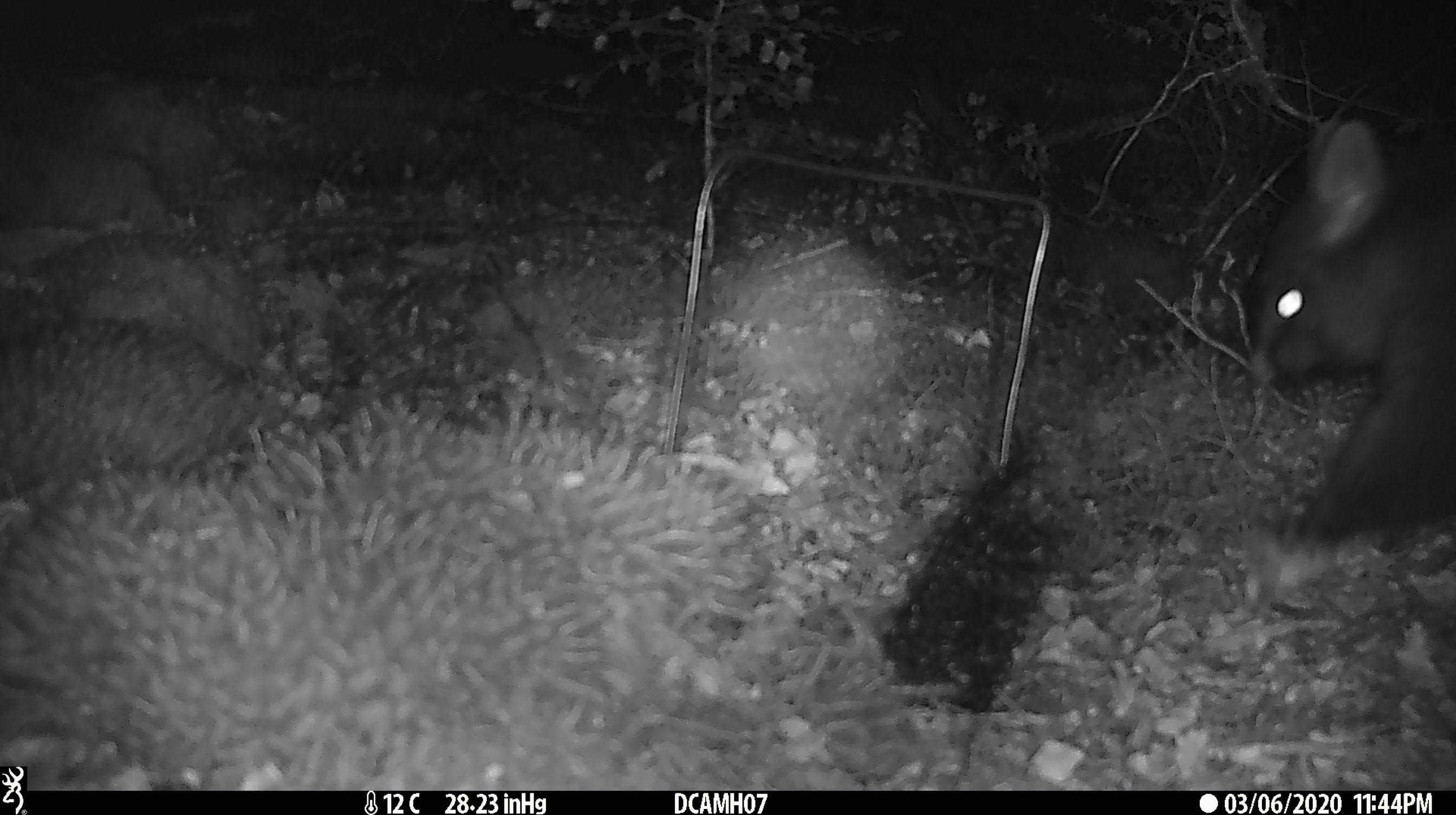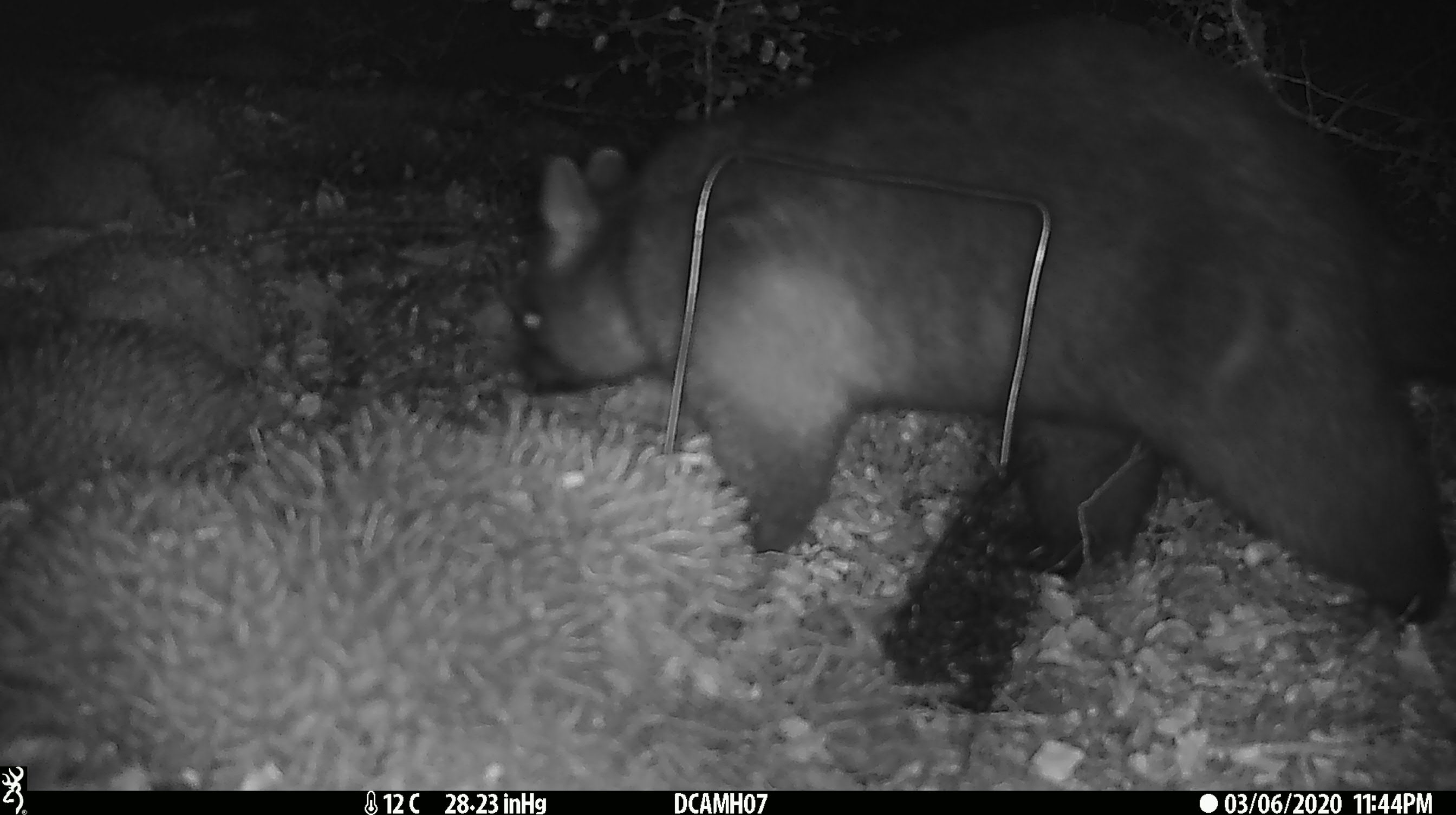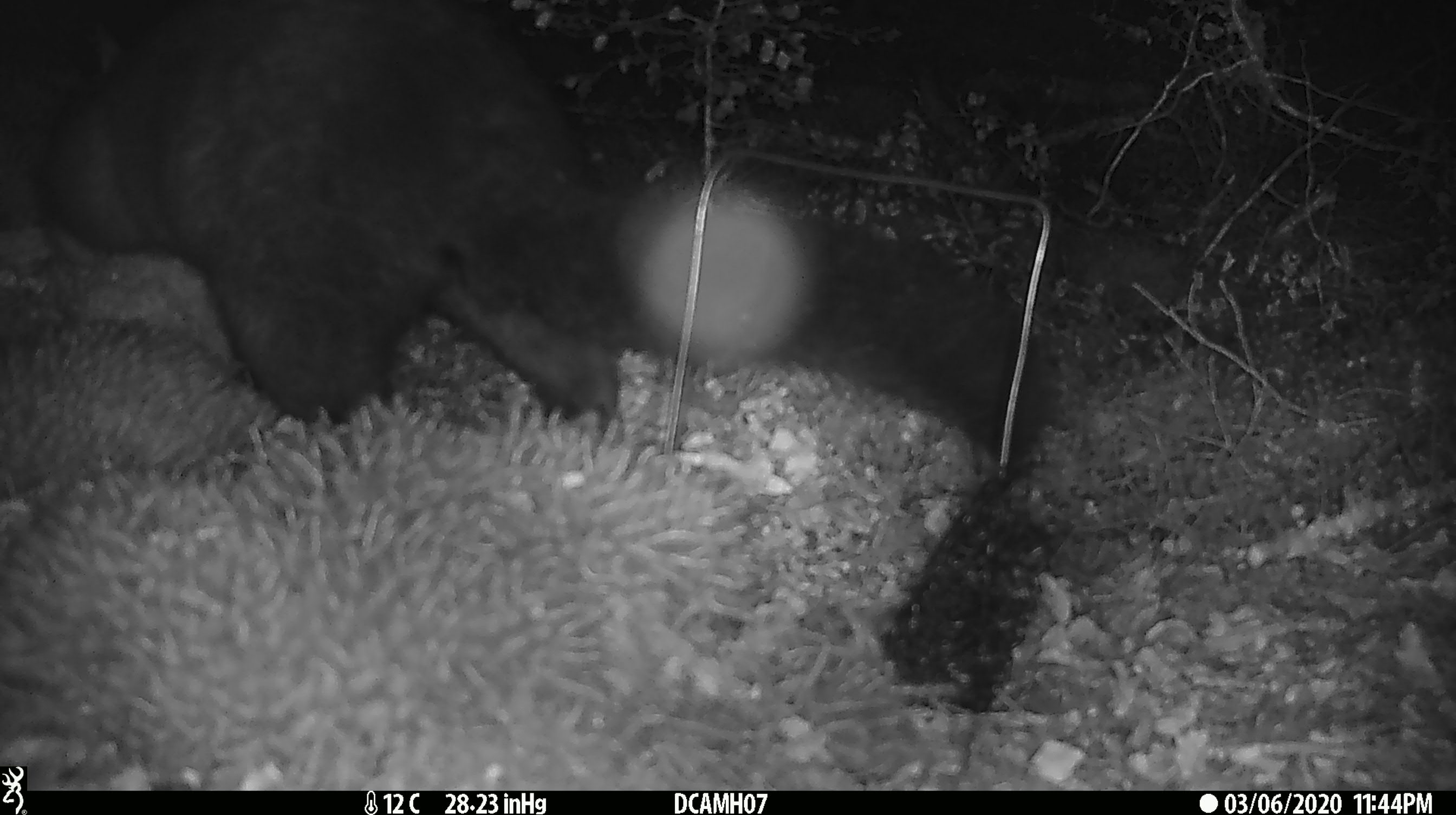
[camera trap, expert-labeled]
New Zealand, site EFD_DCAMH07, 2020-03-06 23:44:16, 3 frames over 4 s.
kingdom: Animalia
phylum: Chordata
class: Mammalia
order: Diprotodontia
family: Phalangeridae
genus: Trichosurus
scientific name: Trichosurus vulpecula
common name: common brushtail possum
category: possum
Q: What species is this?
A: Possum (common brushtail possum) (Trichosurus vulpecula).